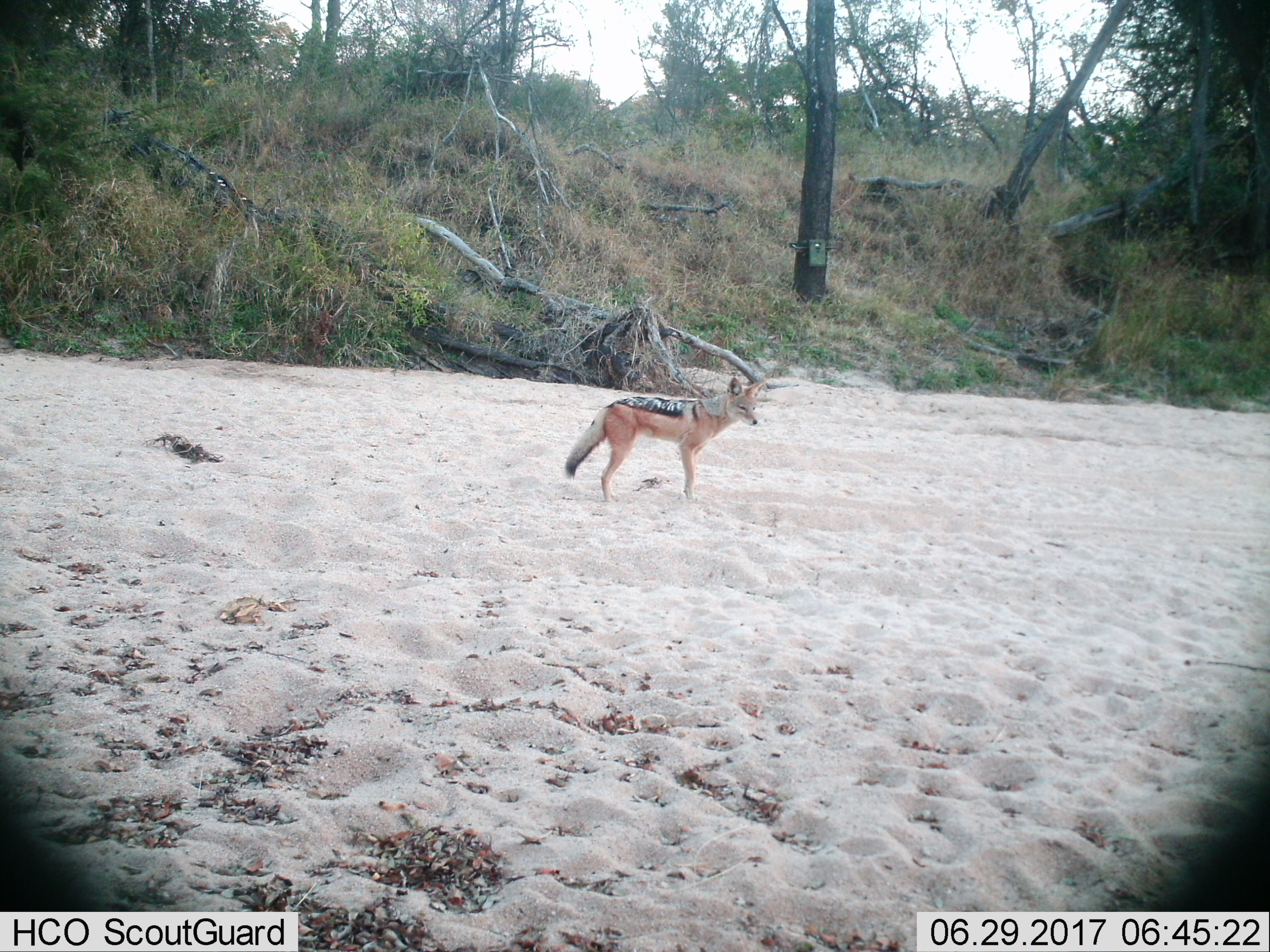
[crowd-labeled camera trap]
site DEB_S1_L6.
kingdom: Animalia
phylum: Chordata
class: Mammalia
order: Carnivora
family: Canidae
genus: Lupulella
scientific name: Lupulella mesomelas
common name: black-backed jackal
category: jackalblackbacked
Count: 1.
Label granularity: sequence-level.